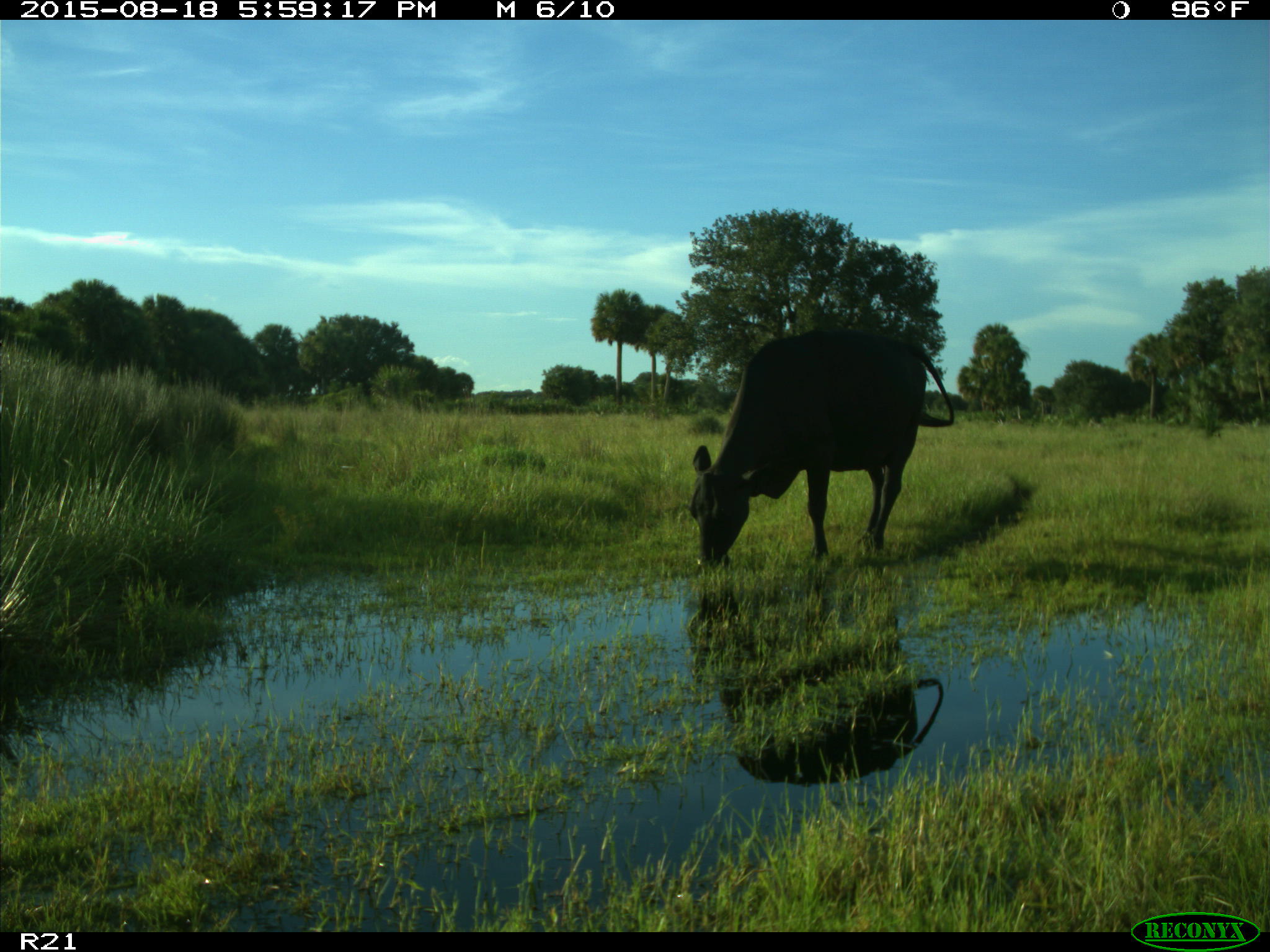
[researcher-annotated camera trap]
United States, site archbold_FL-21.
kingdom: Animalia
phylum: Chordata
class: Mammalia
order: Artiodactyla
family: Bovidae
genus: Bos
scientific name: Bos taurus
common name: domestic cow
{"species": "Bos taurus (domestic cow)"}